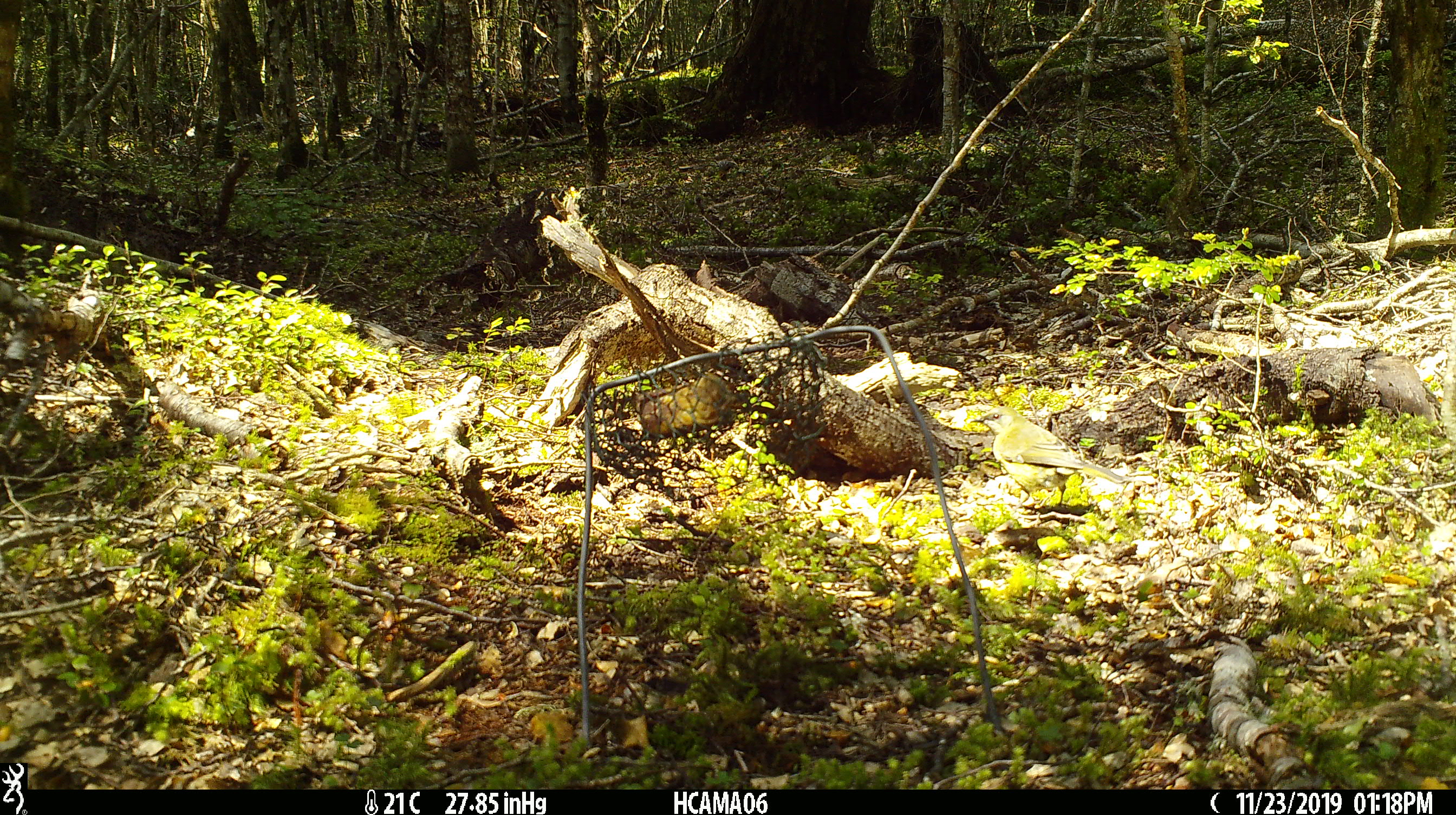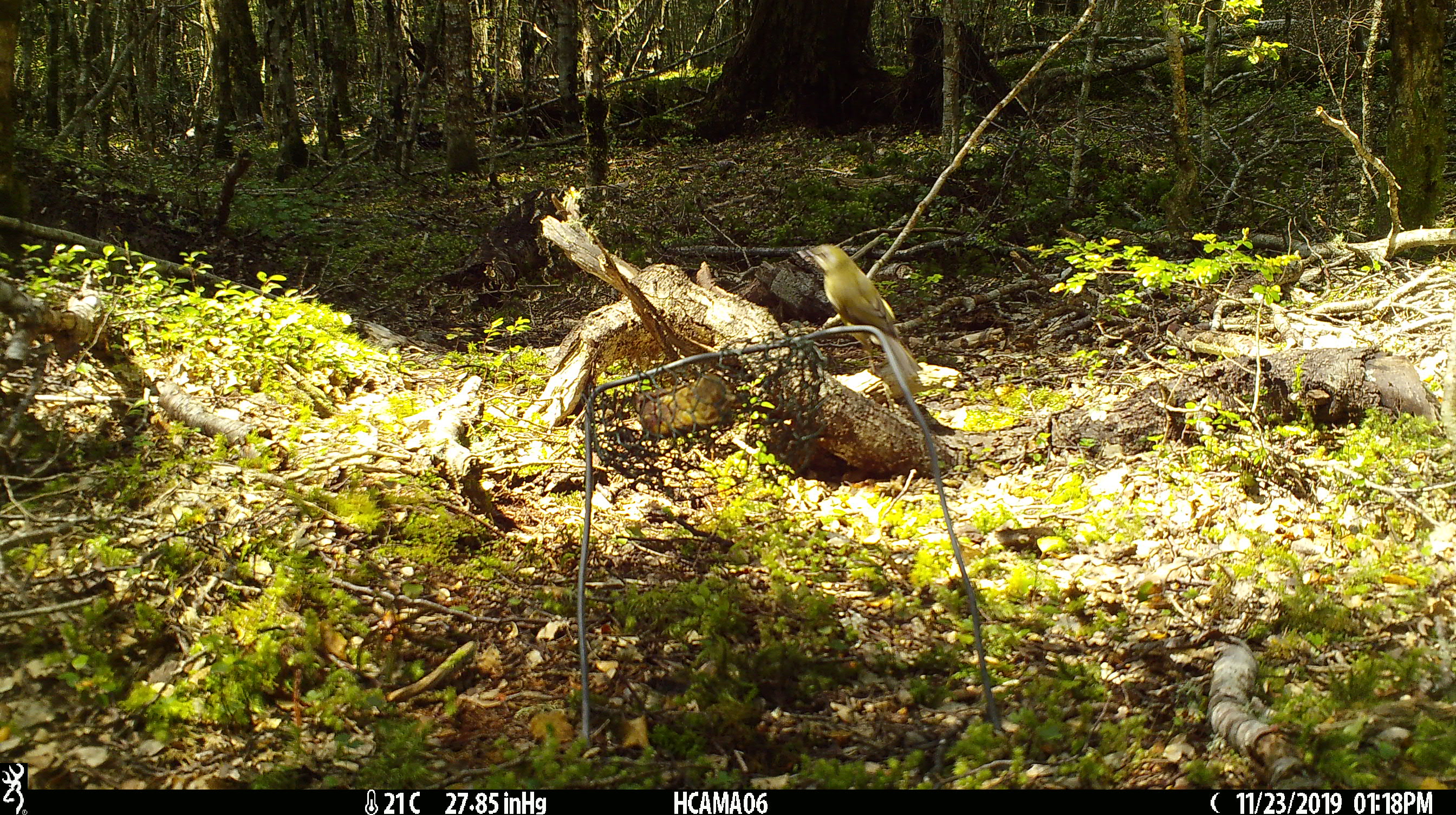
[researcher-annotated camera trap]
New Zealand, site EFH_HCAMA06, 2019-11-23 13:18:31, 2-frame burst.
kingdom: Animalia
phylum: Chordata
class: Aves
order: Passeriformes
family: Meliphagidae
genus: Anthornis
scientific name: Anthornis melanura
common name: new zealand bellbird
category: bellbird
Bellbird (new zealand bellbird) (Anthornis melanura).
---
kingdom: Animalia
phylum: Chordata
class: Aves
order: Passeriformes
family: Fringillidae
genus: Fringilla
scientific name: Fringilla coelebs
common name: common chaffinch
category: chaffinch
Chaffinch (common chaffinch) (Fringilla coelebs).